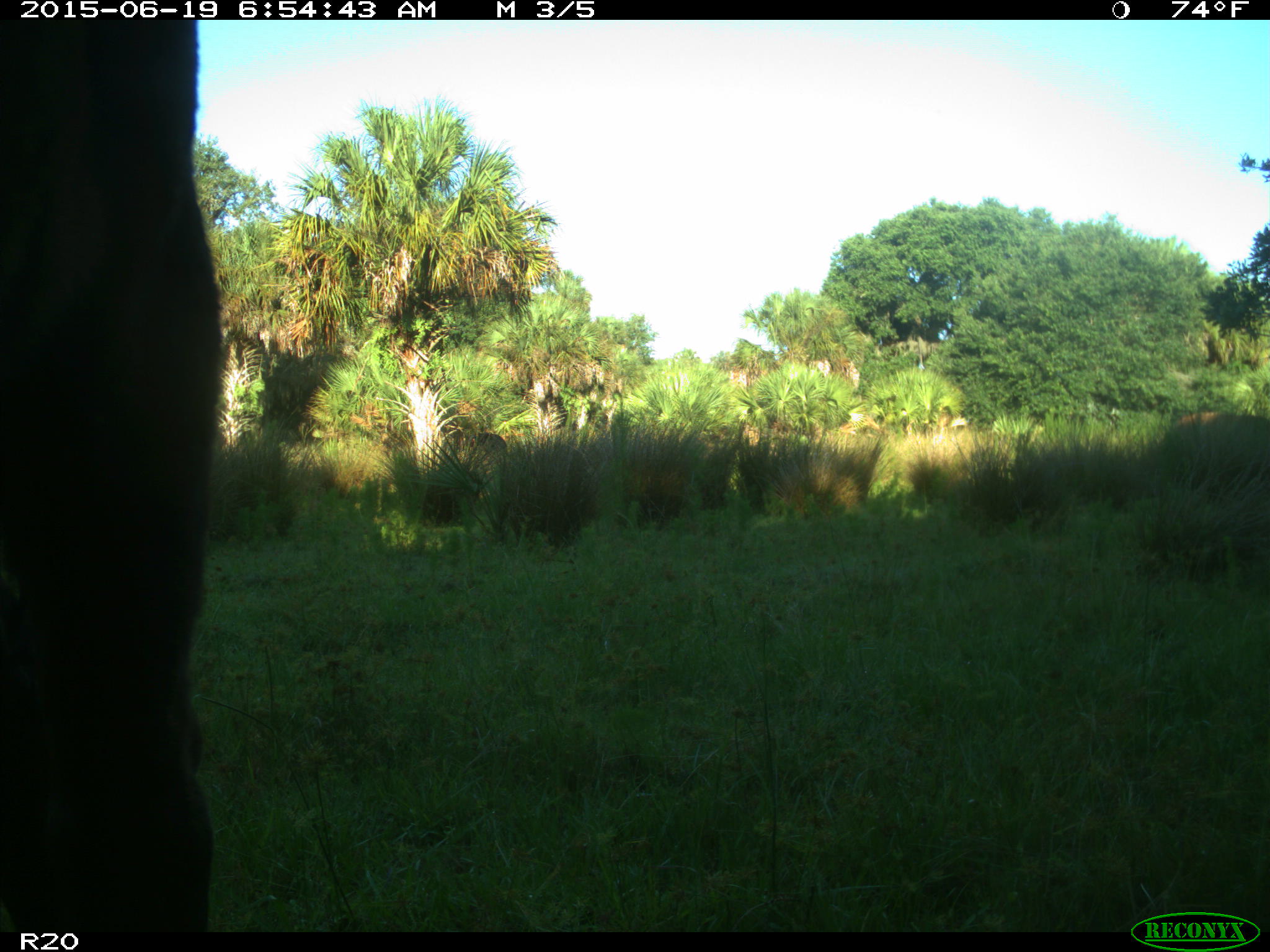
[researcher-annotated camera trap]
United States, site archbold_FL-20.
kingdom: Animalia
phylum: Chordata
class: Mammalia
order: Artiodactyla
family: Bovidae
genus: Bos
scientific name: Bos taurus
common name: domestic cow